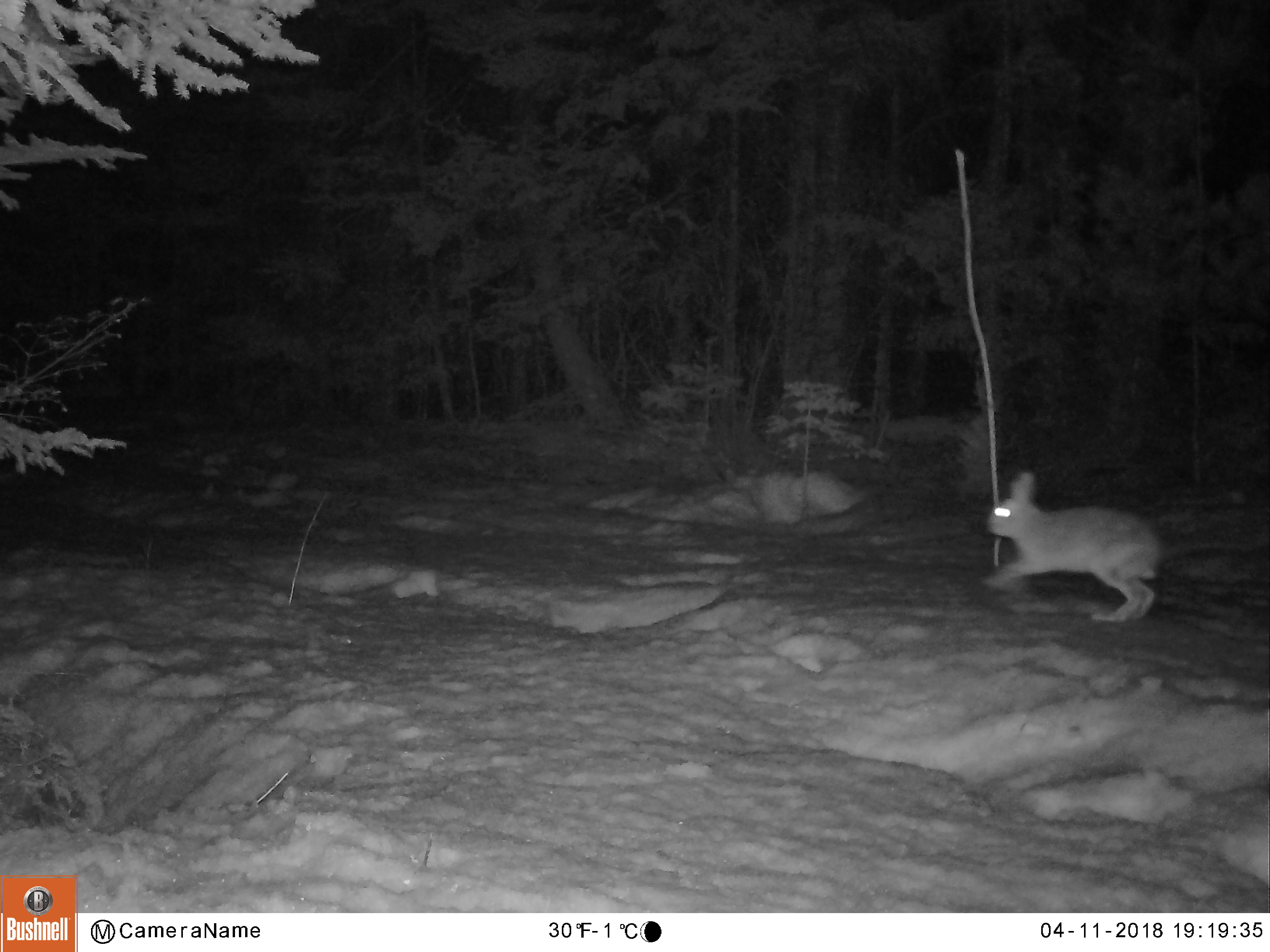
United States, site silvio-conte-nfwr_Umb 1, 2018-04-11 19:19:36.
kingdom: Animalia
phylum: Chordata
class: Mammalia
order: Lagomorpha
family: Leporidae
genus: Lepus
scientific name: Lepus americanus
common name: snowshoe hare